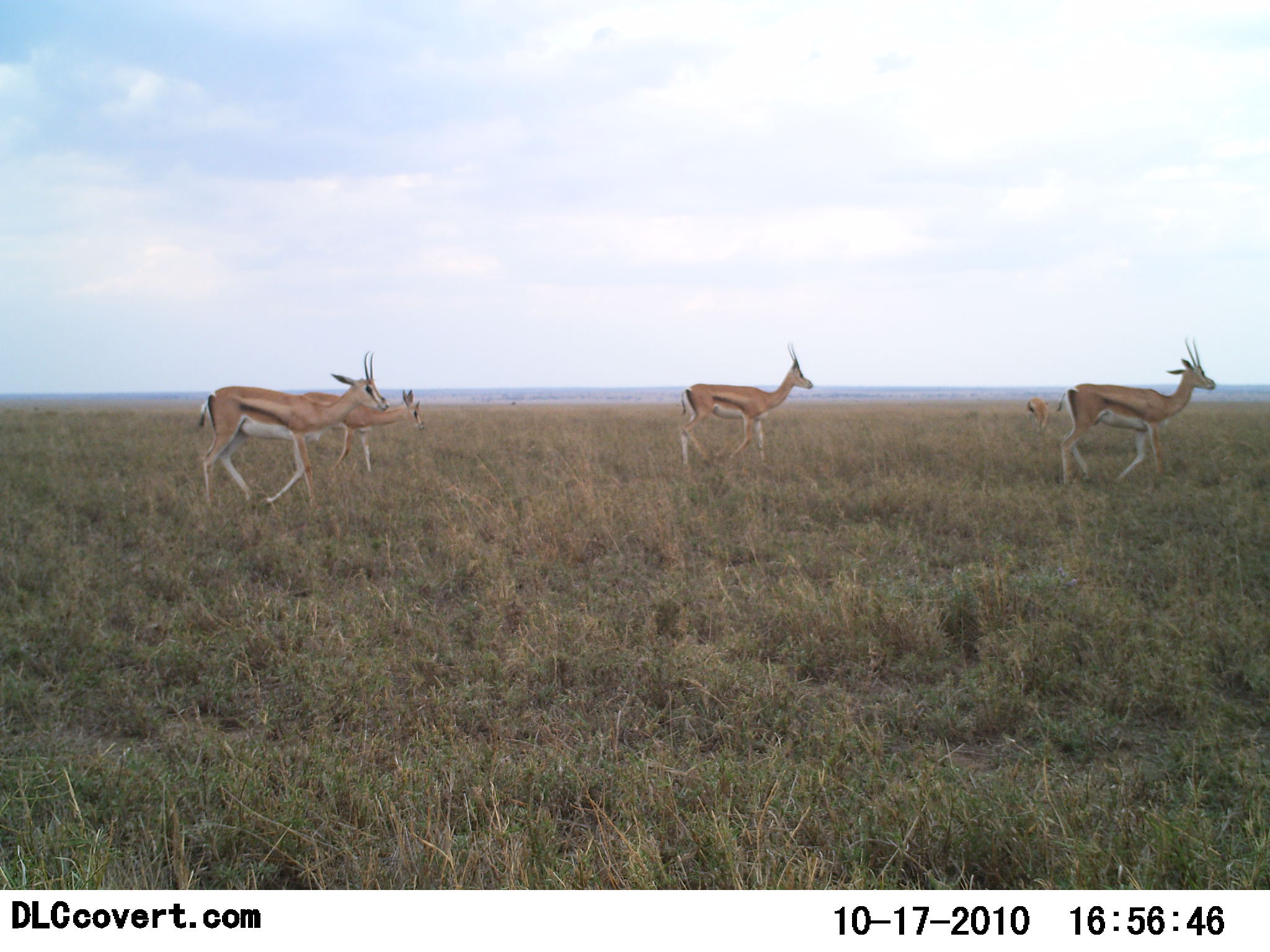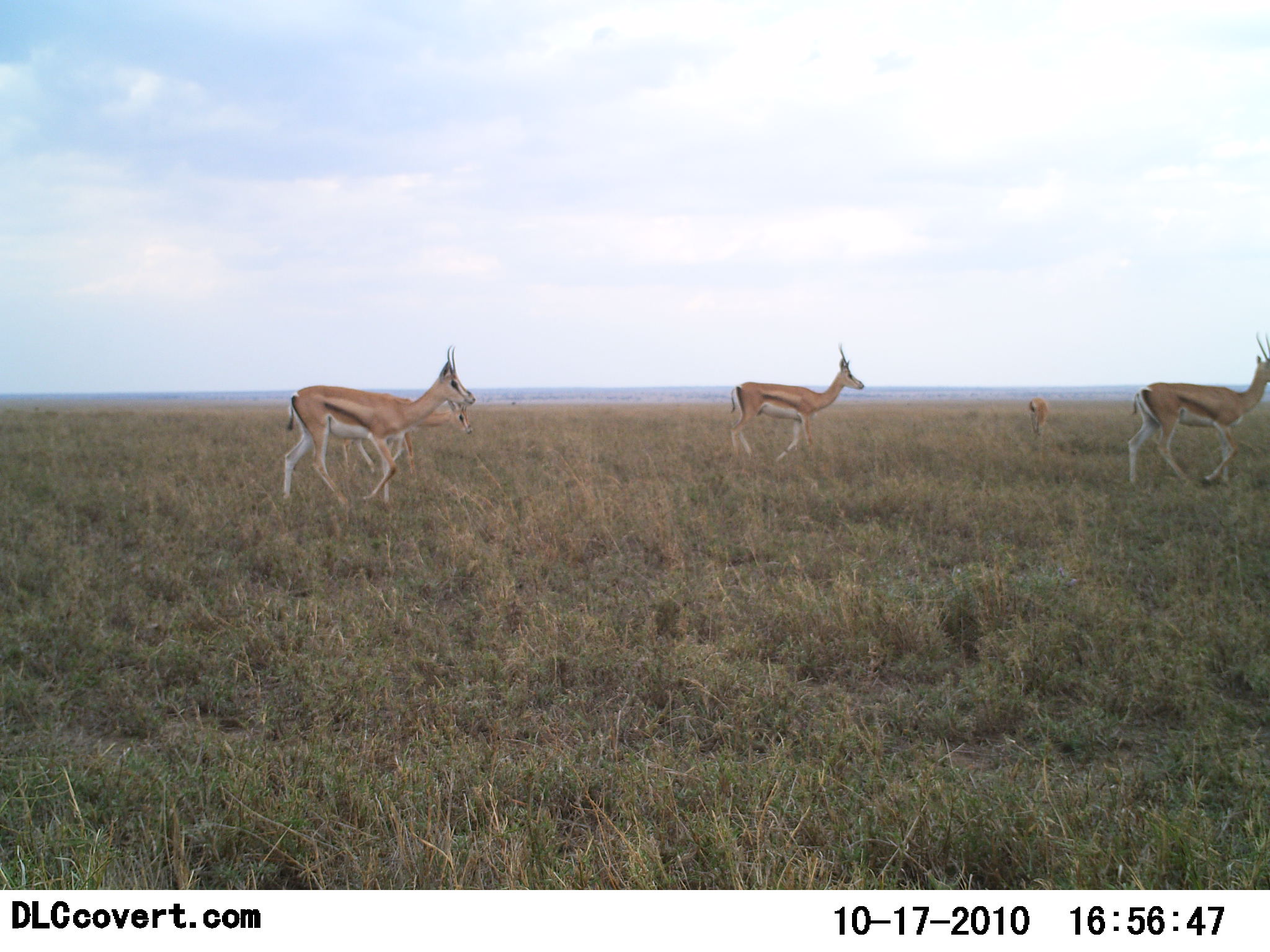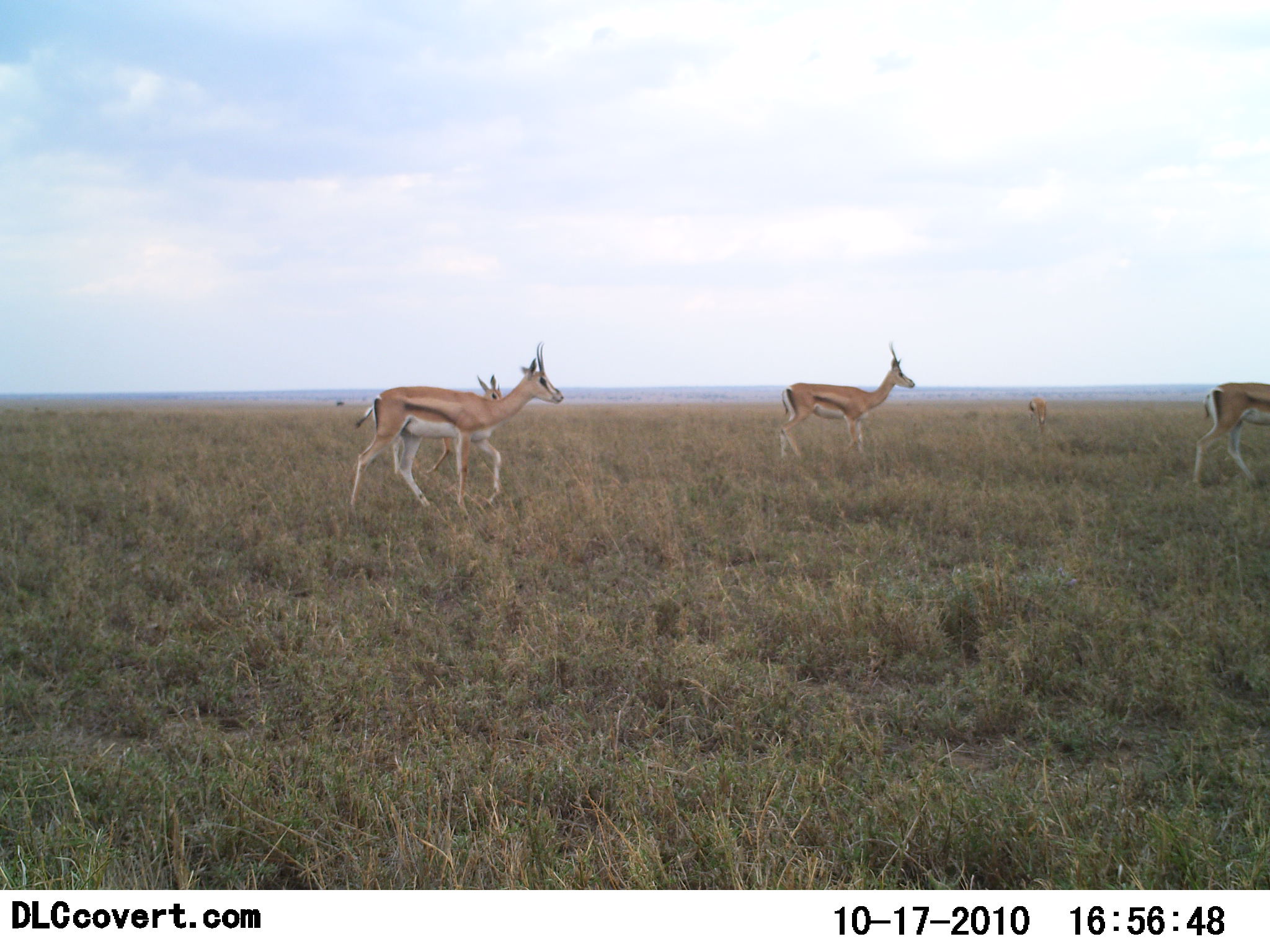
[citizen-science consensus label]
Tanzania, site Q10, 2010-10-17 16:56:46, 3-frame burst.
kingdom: Animalia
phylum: Chordata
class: Mammalia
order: Artiodactyla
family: Bovidae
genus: Nanger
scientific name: Nanger granti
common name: grant's gazelle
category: gazellegrants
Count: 5.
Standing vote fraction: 10%.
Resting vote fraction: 0%.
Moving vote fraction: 90%.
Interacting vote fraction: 0%.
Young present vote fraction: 0%.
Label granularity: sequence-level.